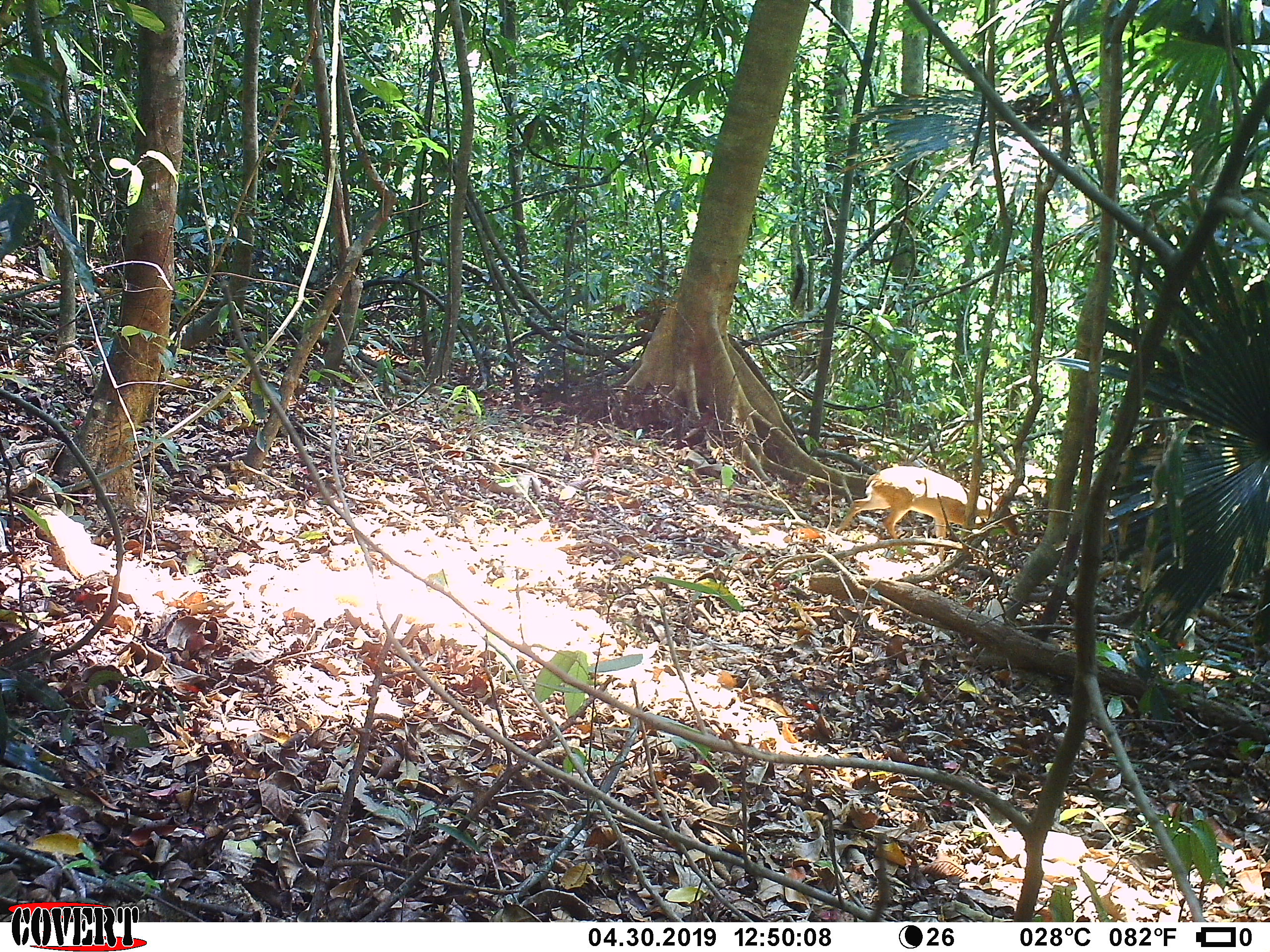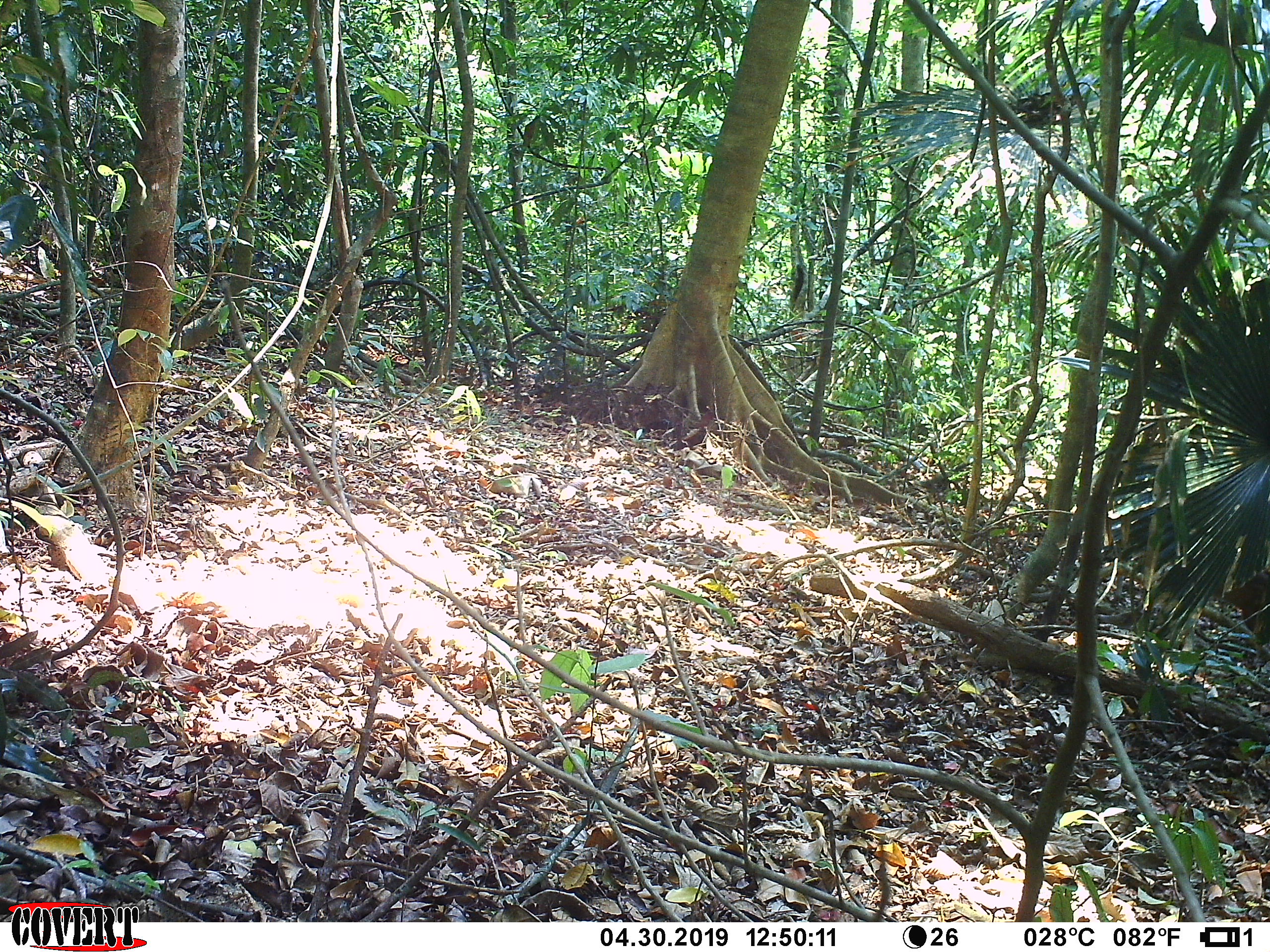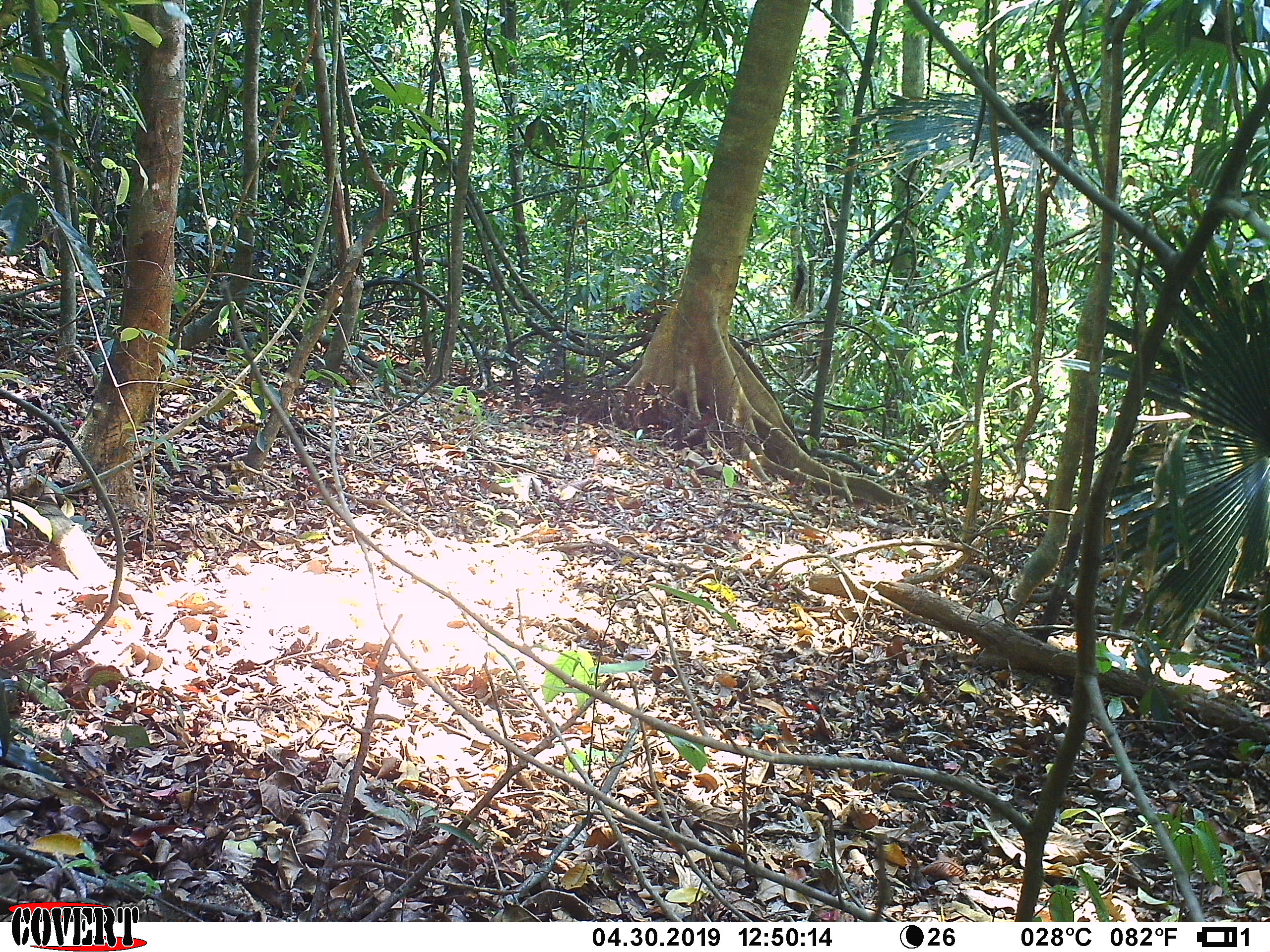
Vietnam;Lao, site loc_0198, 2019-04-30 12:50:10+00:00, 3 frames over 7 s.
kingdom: Animalia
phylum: Chordata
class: Mammalia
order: Artiodactyla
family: Cervidae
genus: Muntiacus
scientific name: Muntiacus vuquangensis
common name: large-antlered muntjac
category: large antlered muntjac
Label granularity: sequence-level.